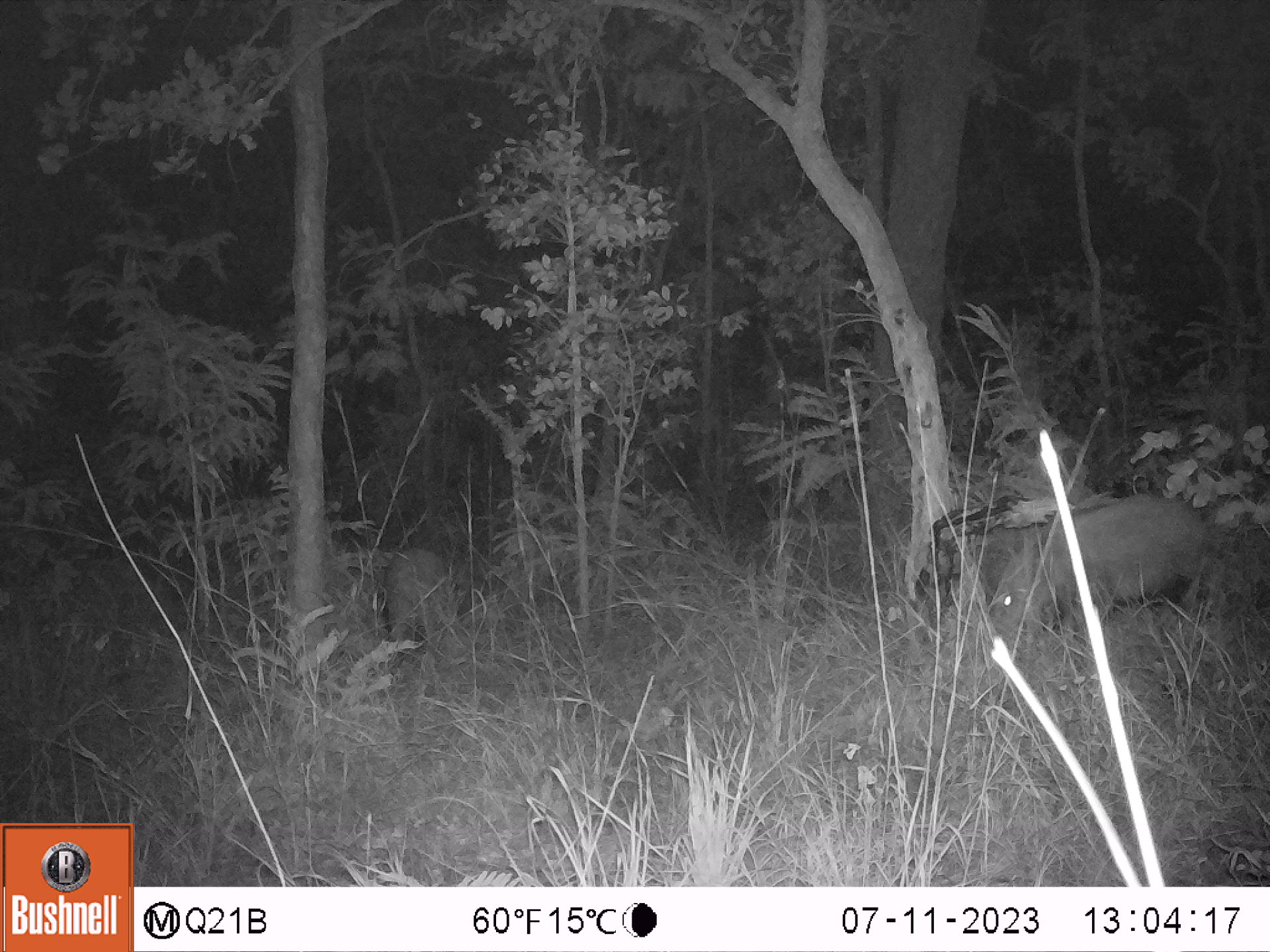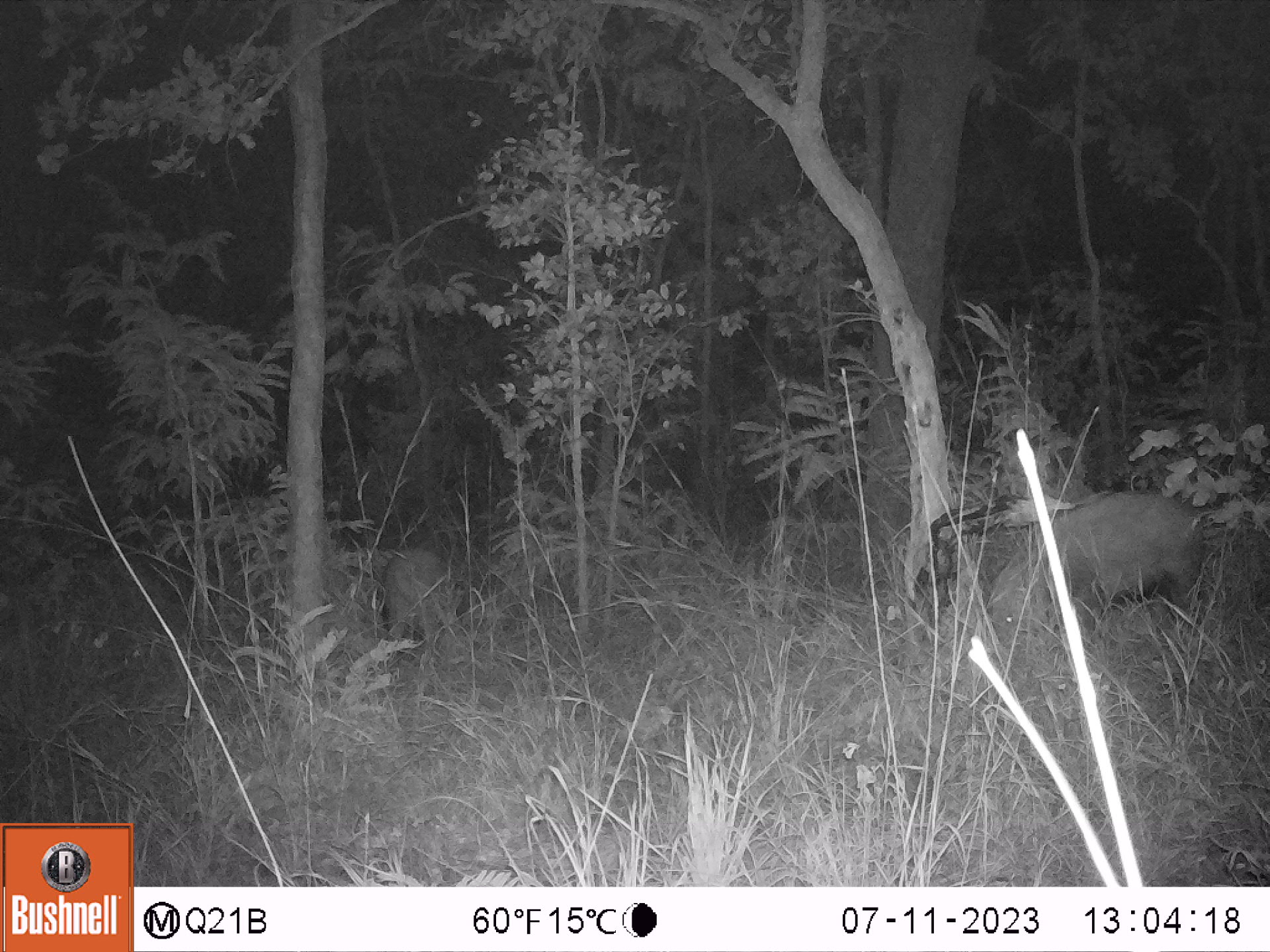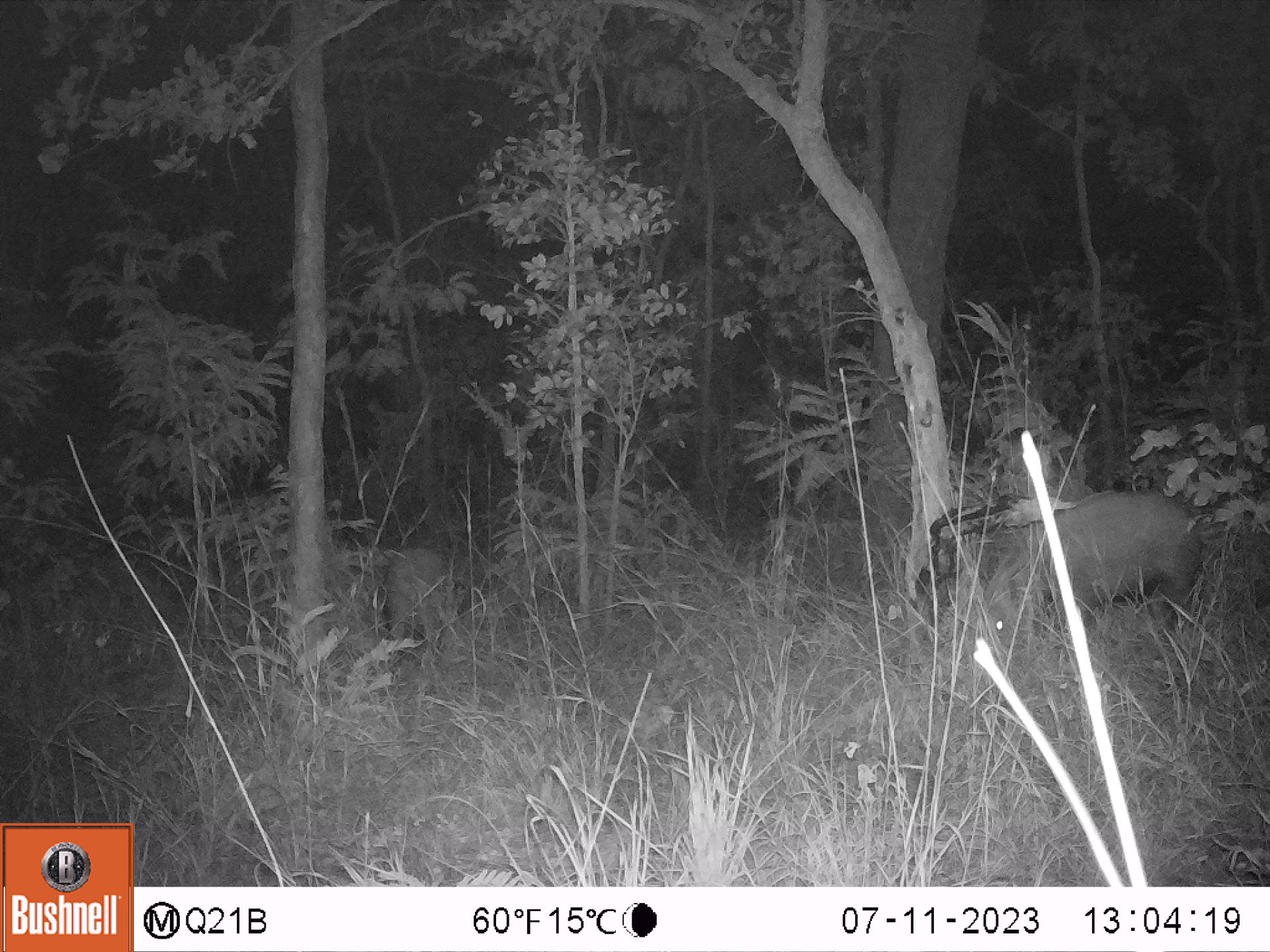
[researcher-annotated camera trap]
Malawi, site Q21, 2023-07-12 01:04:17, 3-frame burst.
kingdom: Animalia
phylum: Chordata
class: Mammalia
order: Artiodactyla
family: Suidae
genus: Potamochoerus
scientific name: Potamochoerus larvatus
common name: bushpig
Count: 2.